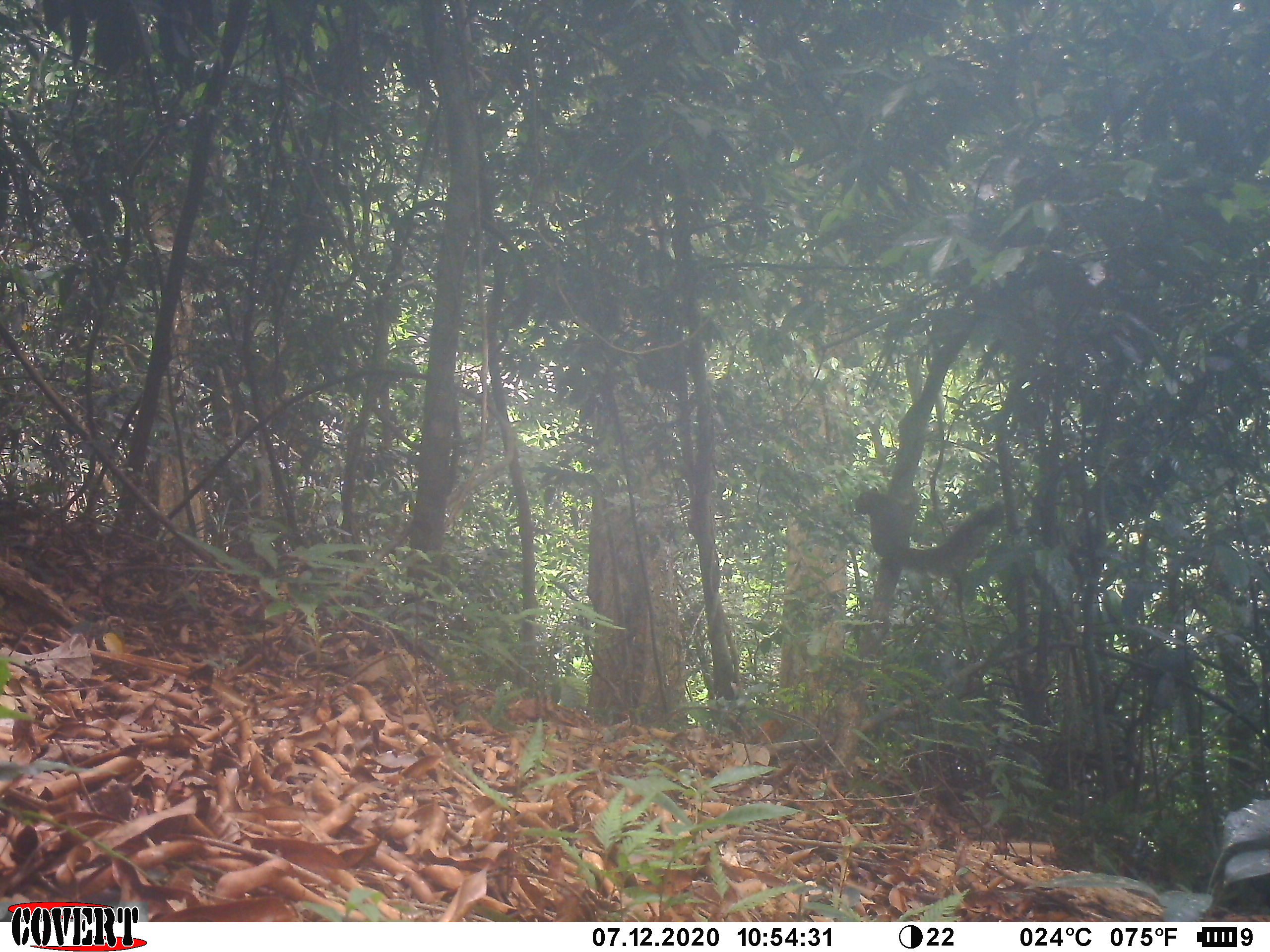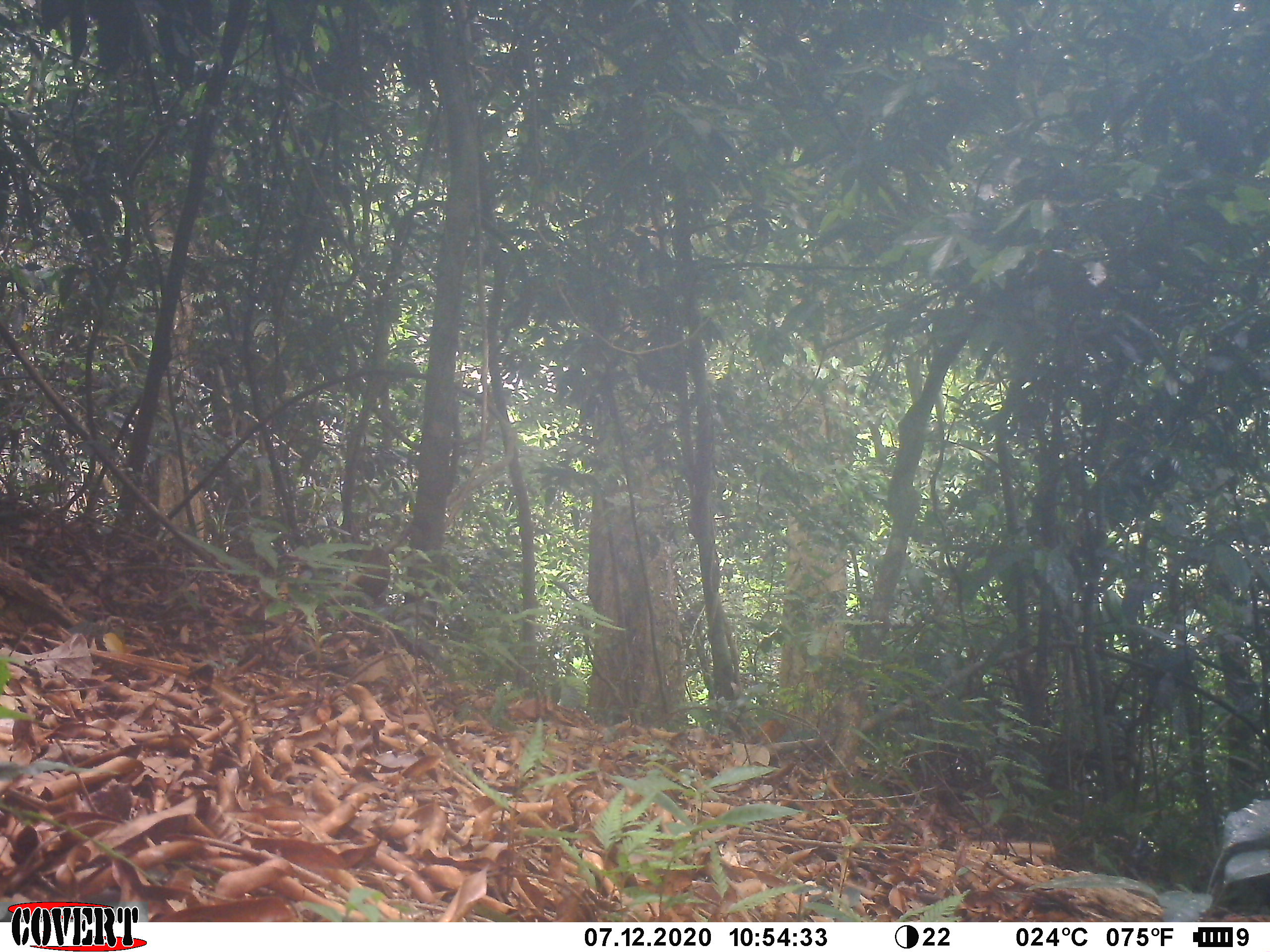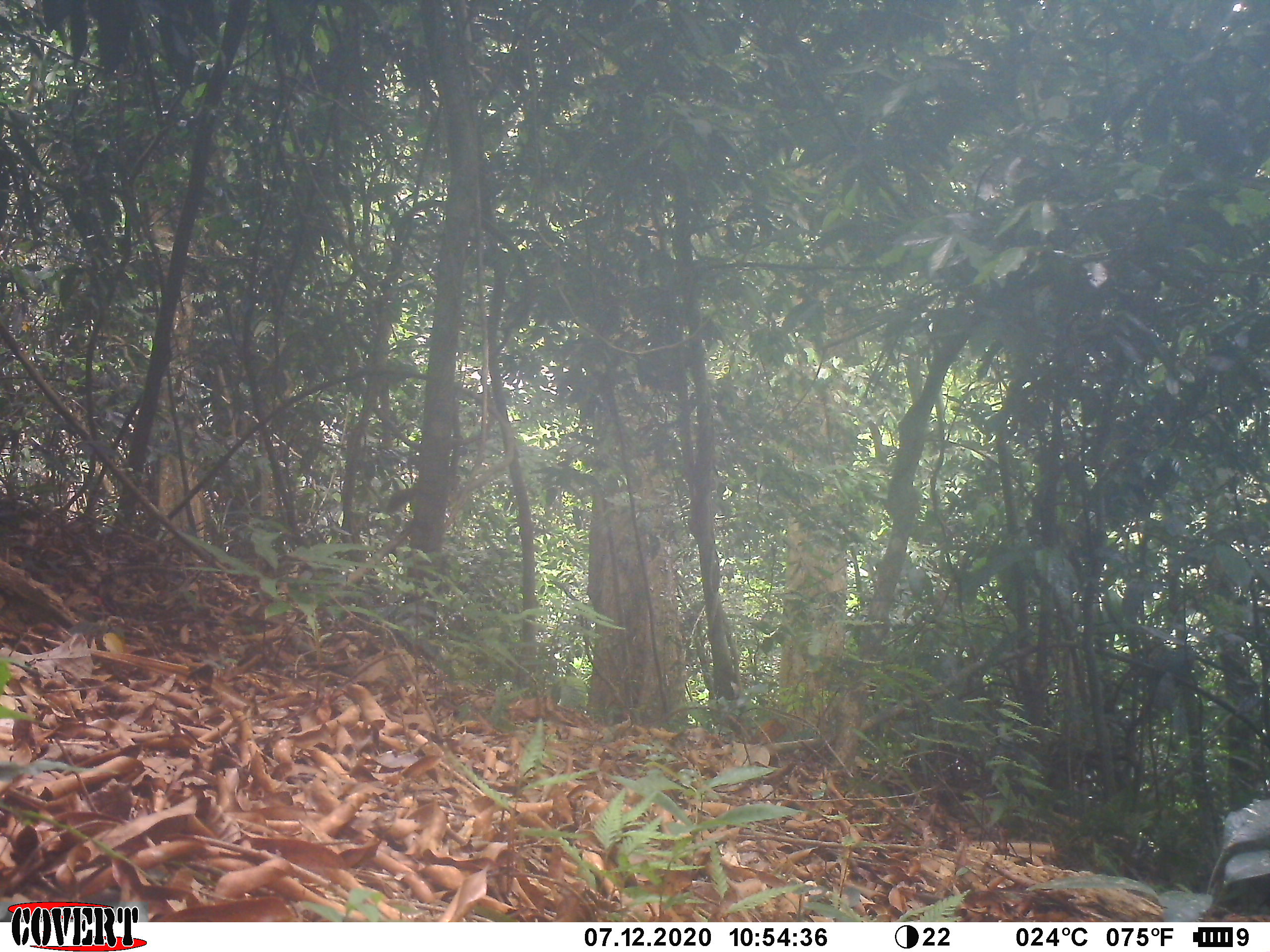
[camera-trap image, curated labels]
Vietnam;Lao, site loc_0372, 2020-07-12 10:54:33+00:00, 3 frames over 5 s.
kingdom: Animalia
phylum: Chordata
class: Mammalia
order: Rodentia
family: Sciuridae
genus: Callosciurus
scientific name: Callosciurus erythraeus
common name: pallas's squirrel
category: pallass squirrel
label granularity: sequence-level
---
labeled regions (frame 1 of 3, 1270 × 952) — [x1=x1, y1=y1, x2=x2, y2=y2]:
pallass squirrel: [x1=854, y1=485, x2=1007, y2=574]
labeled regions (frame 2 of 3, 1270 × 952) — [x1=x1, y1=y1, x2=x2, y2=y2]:
pallass squirrel: [x1=343, y1=520, x2=391, y2=609]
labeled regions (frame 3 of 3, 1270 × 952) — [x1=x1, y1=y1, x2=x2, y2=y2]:
pallass squirrel: [x1=383, y1=471, x2=461, y2=515]